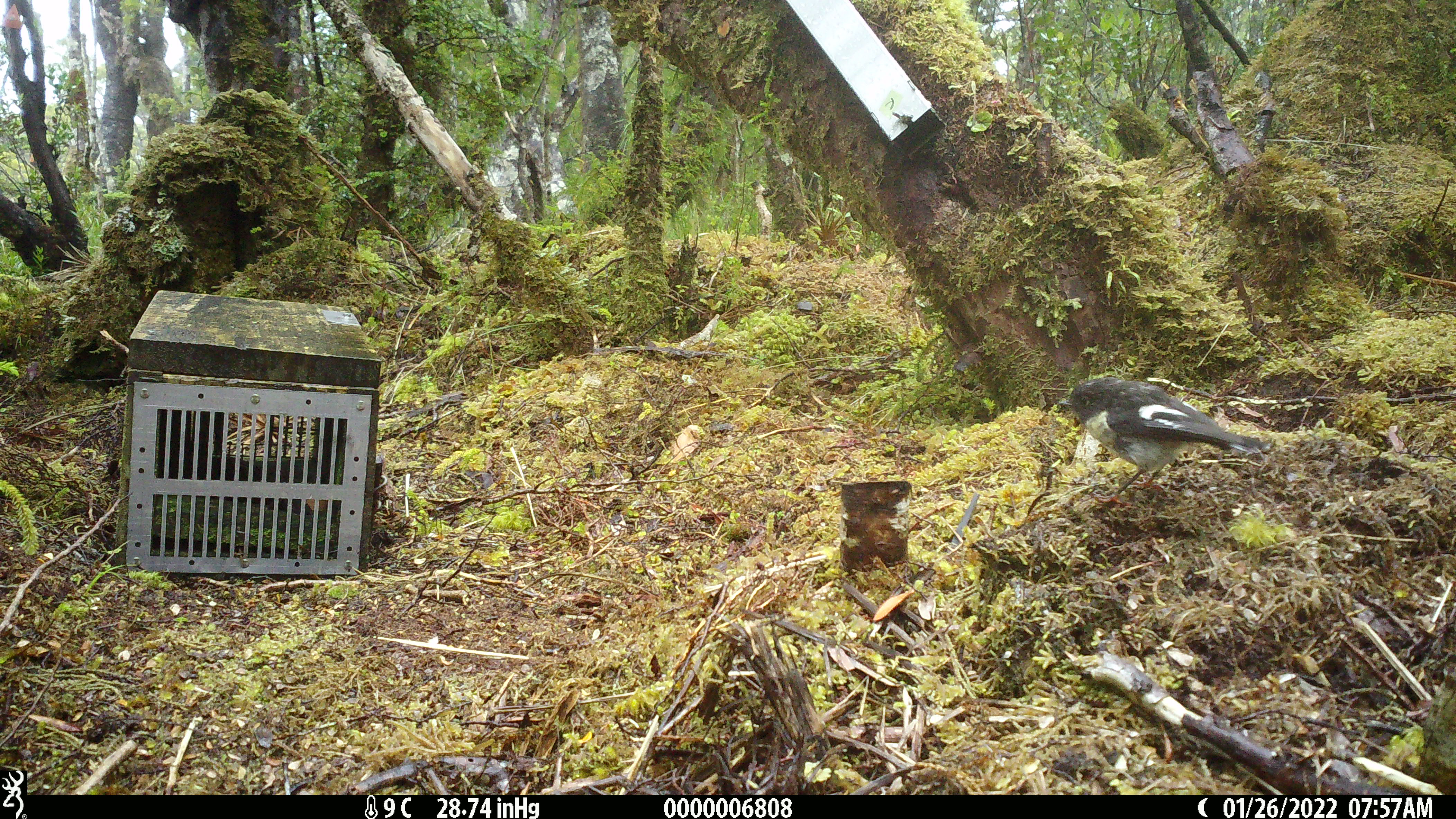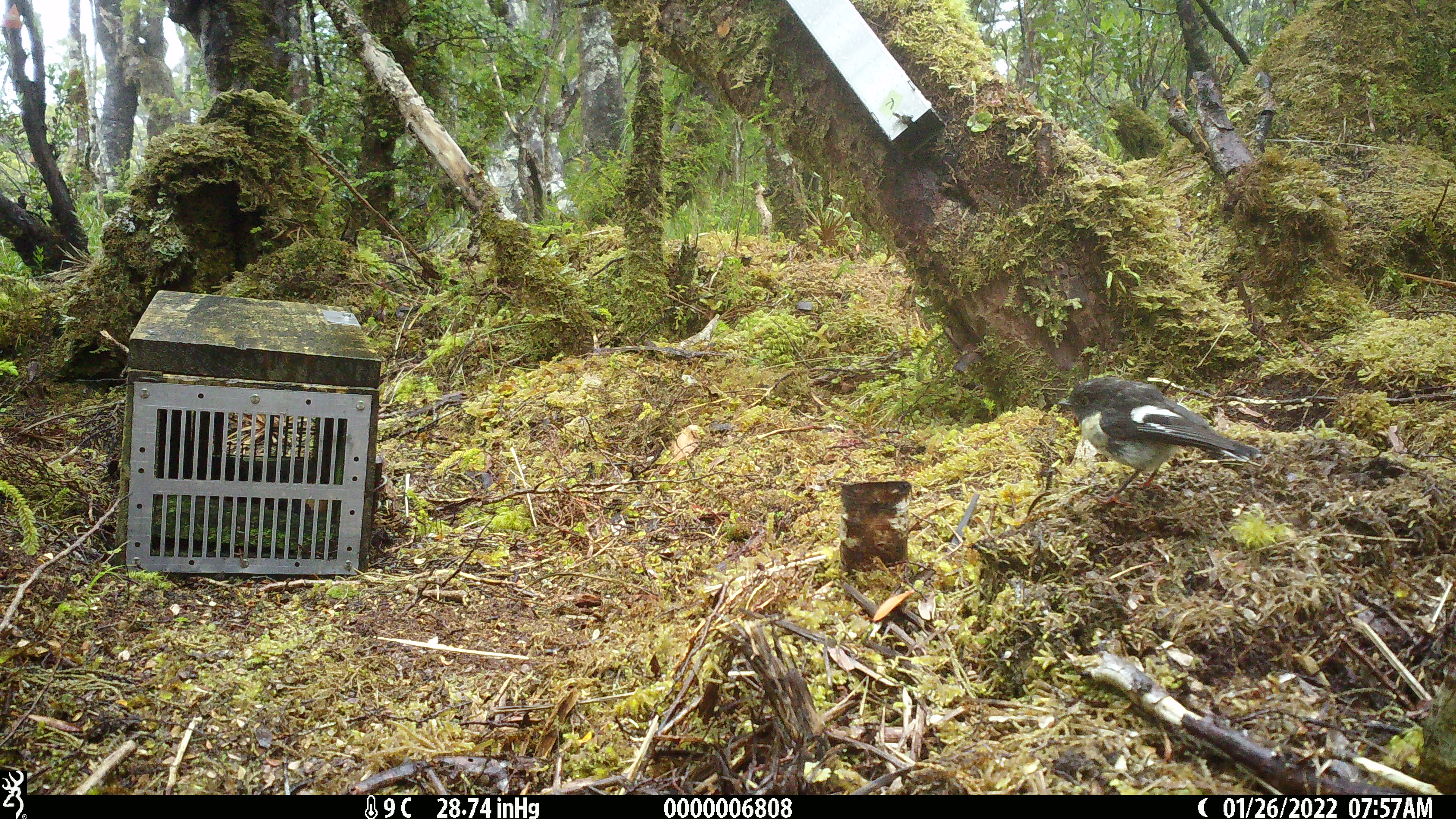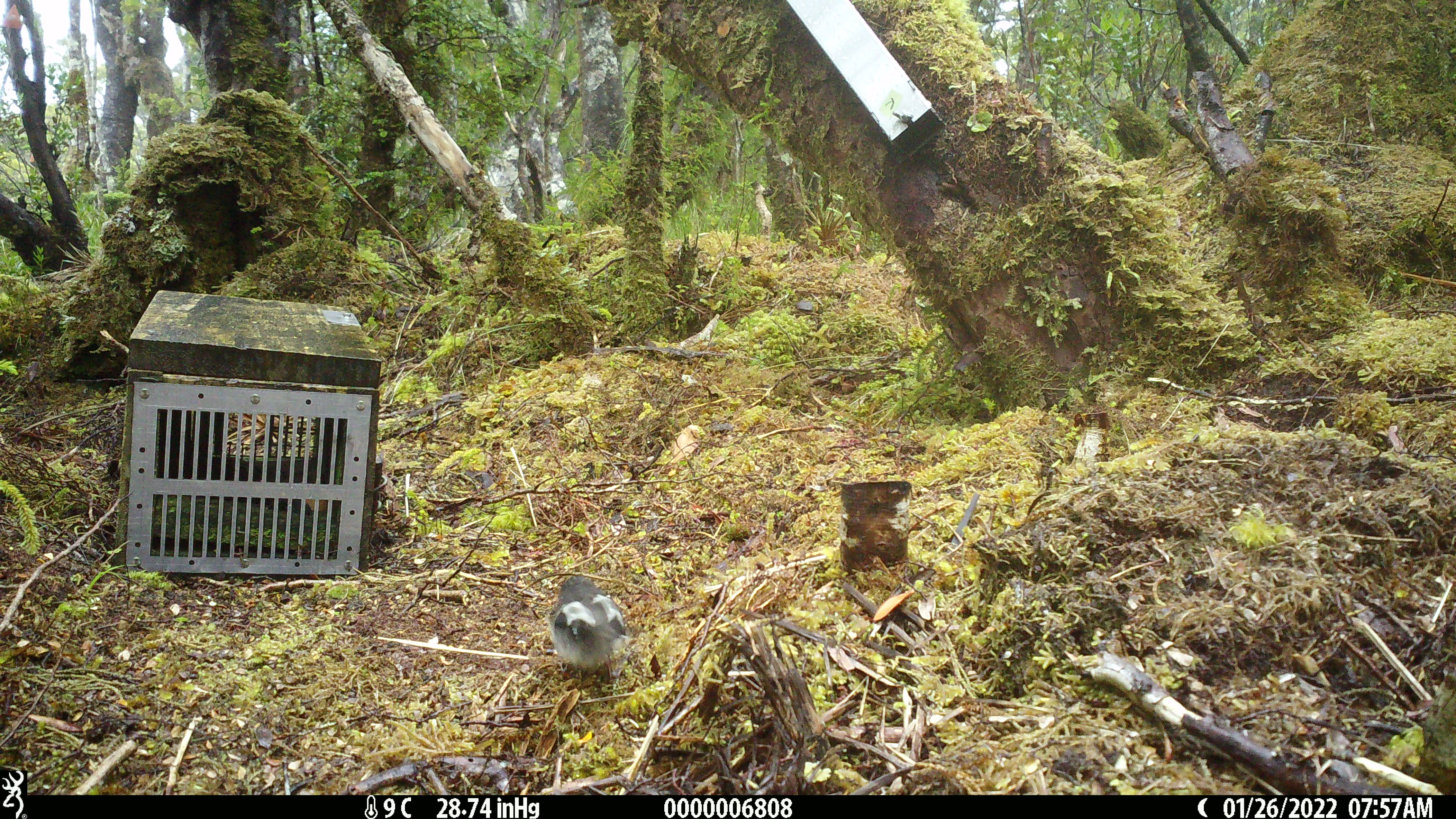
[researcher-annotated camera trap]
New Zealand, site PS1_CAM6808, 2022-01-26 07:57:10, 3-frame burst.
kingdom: Animalia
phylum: Chordata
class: Aves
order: Passeriformes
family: Petroicidae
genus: Petroica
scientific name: Petroica macrocephala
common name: tomtit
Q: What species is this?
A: Tomtit (Petroica macrocephala).